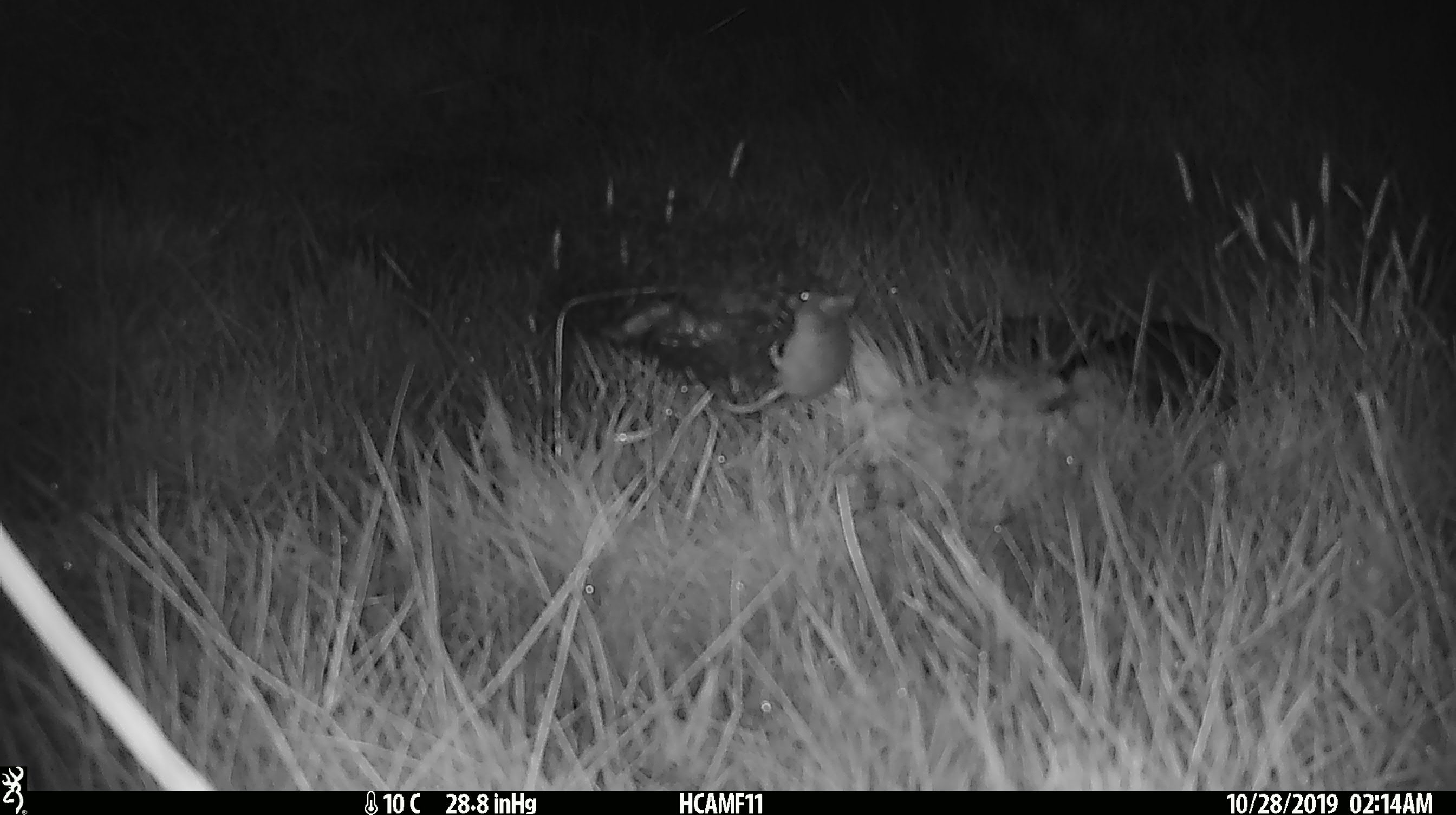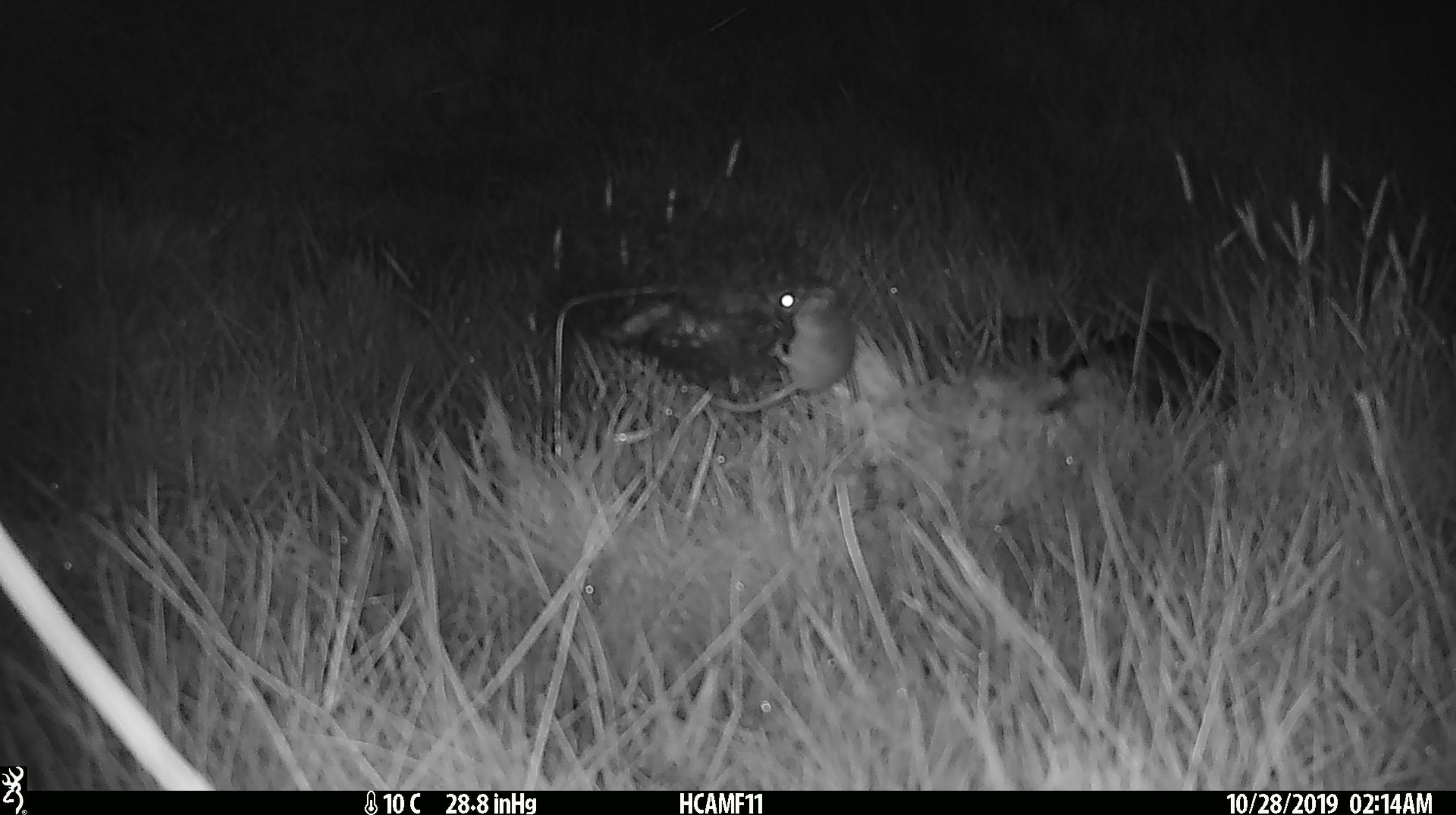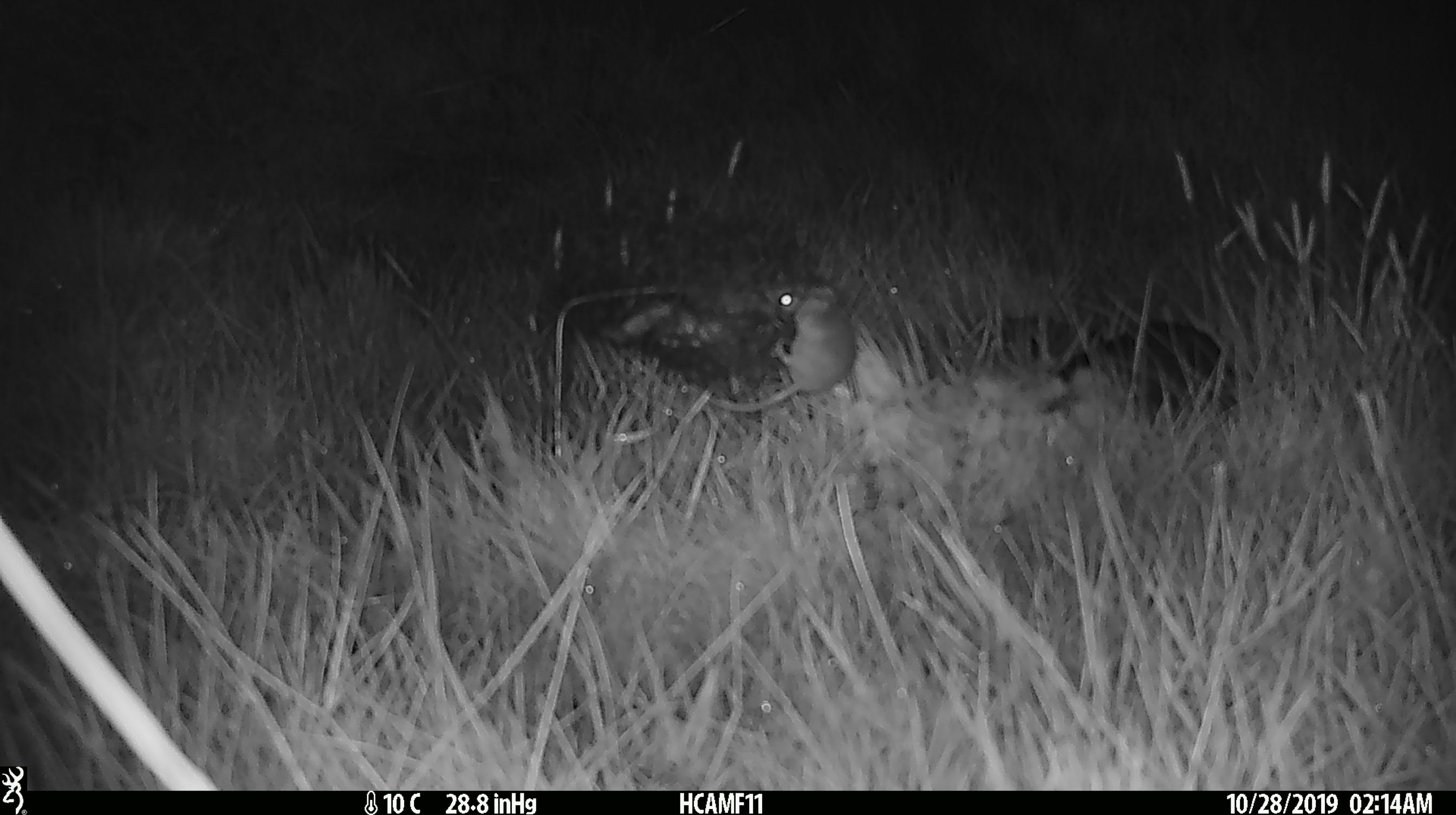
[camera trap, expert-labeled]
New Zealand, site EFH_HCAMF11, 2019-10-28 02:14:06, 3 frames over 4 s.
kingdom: Animalia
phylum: Chordata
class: Mammalia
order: Rodentia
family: Muridae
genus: Mus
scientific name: Mus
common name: mouse